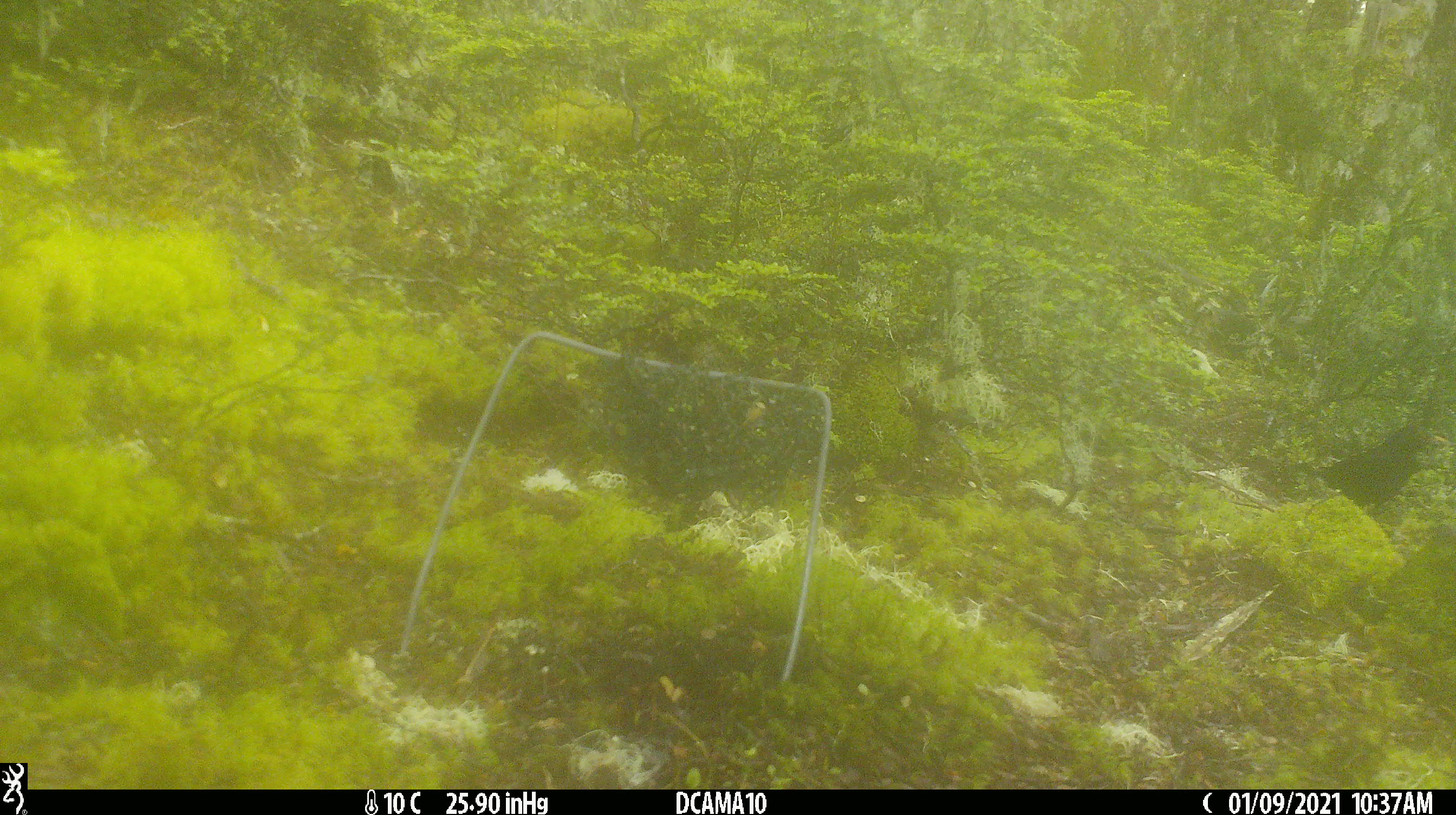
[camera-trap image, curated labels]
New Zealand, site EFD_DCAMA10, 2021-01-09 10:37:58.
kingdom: Animalia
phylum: Chordata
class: Aves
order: Passeriformes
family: Turdidae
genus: Turdus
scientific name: Turdus merula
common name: eurasian blackbird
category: blackbird